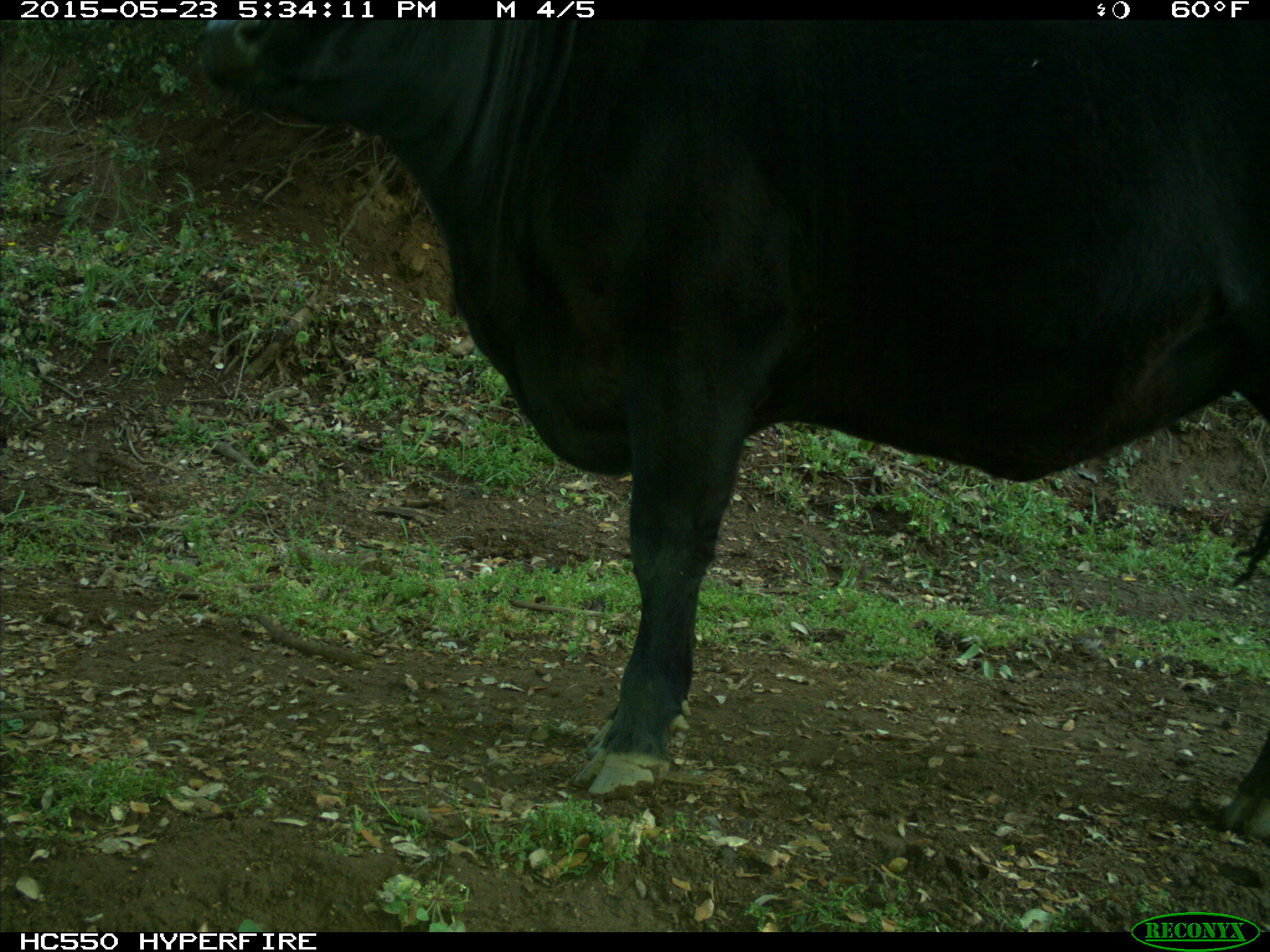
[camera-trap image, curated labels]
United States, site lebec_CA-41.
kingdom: Animalia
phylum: Chordata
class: Mammalia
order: Artiodactyla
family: Bovidae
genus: Bos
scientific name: Bos taurus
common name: domestic cow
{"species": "Bos taurus (domestic cow)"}